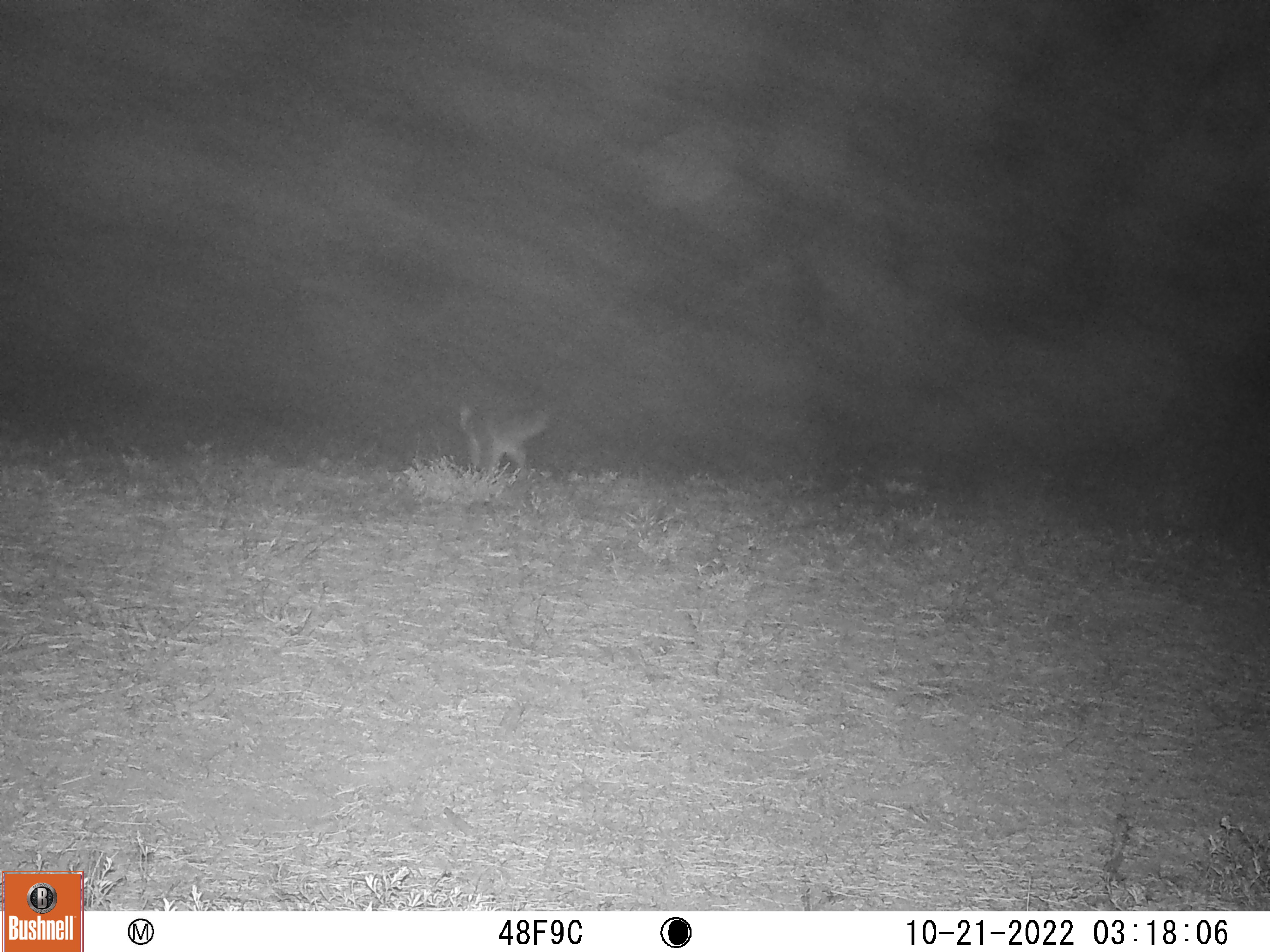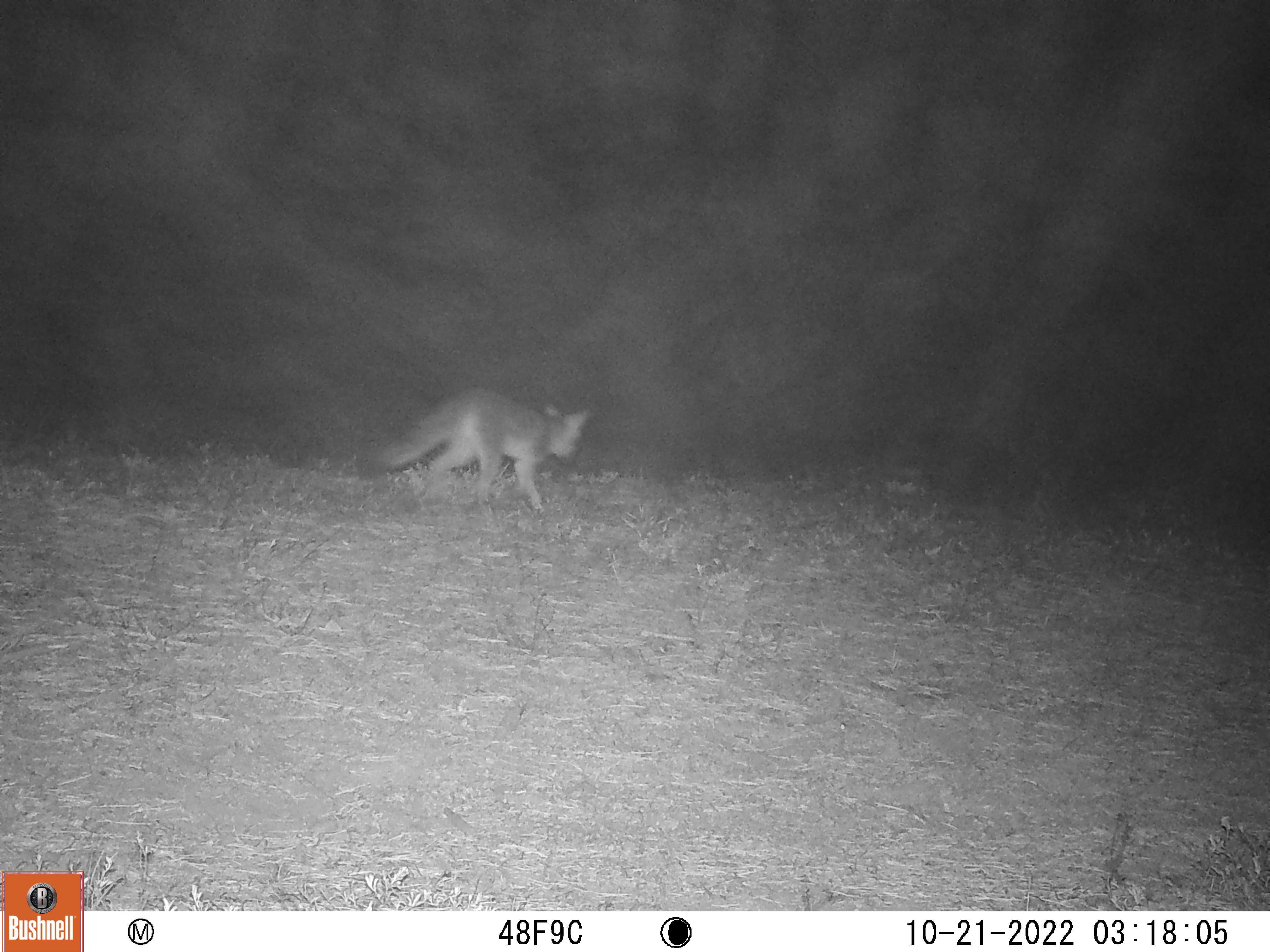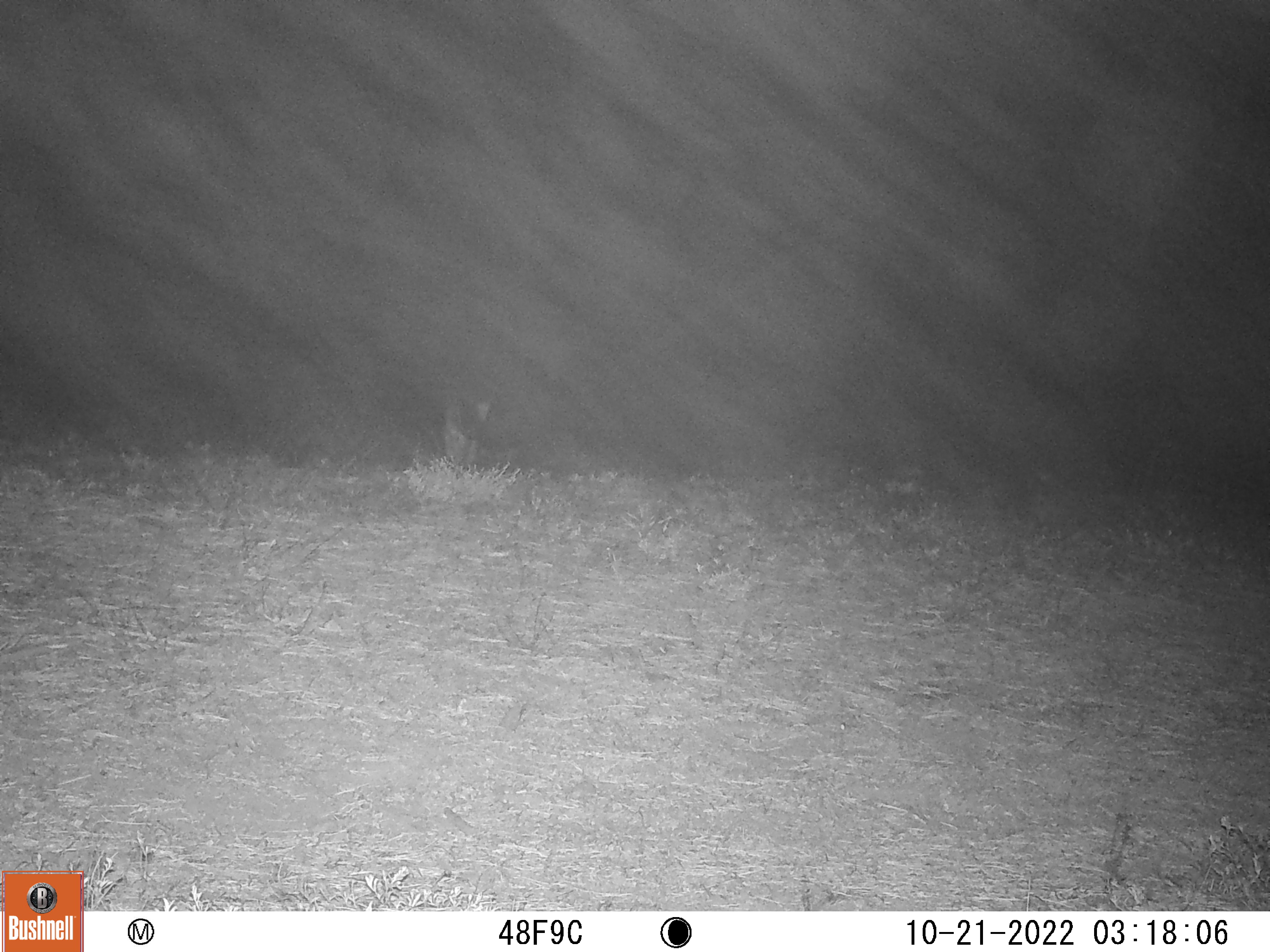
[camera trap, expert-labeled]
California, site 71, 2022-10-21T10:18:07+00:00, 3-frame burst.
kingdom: Animalia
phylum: Chordata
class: Mammalia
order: Carnivora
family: Canidae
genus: Urocyon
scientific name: Urocyon cinereoargenteus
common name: gray fox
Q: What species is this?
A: Gray fox (Urocyon cinereoargenteus).